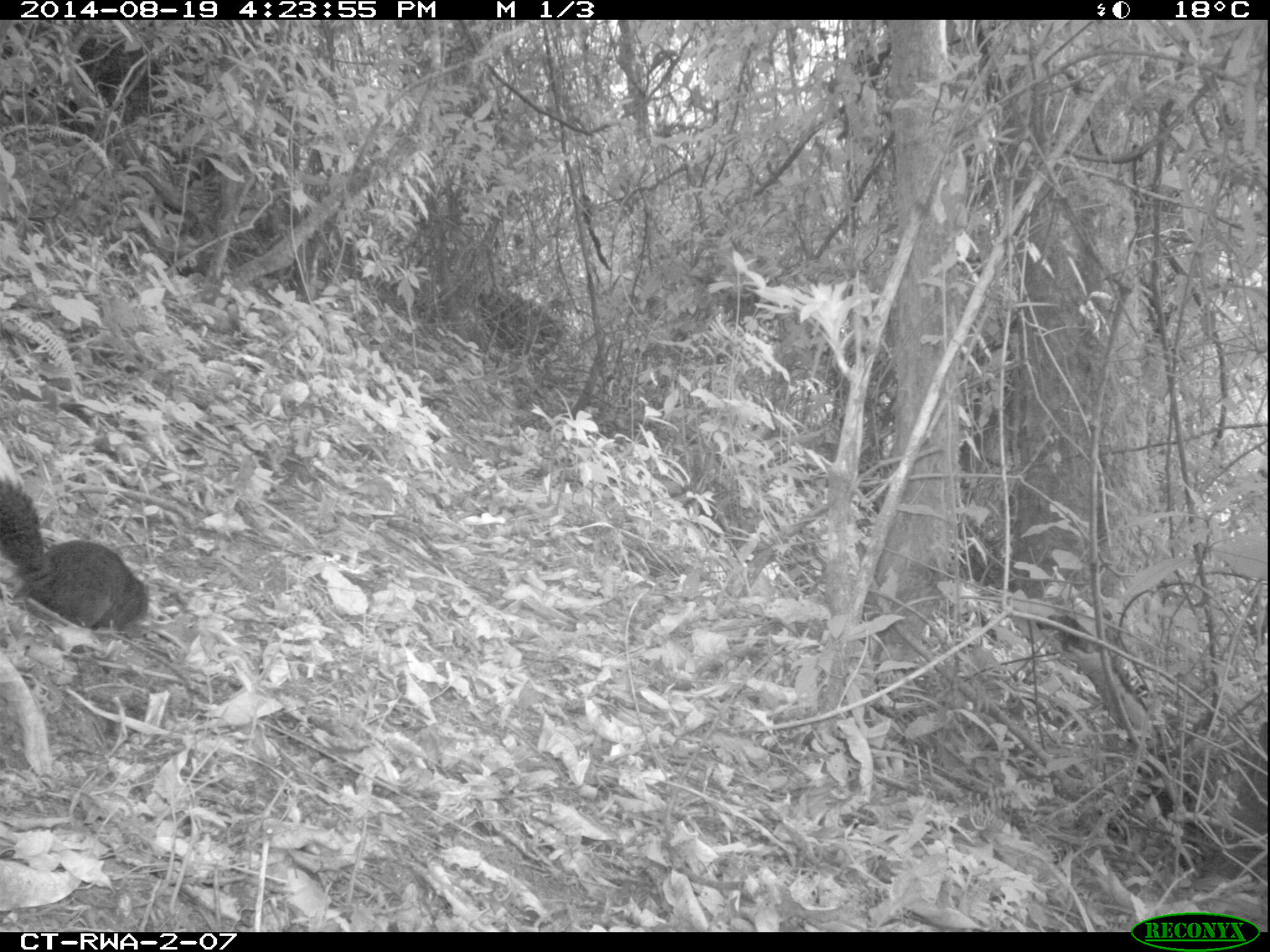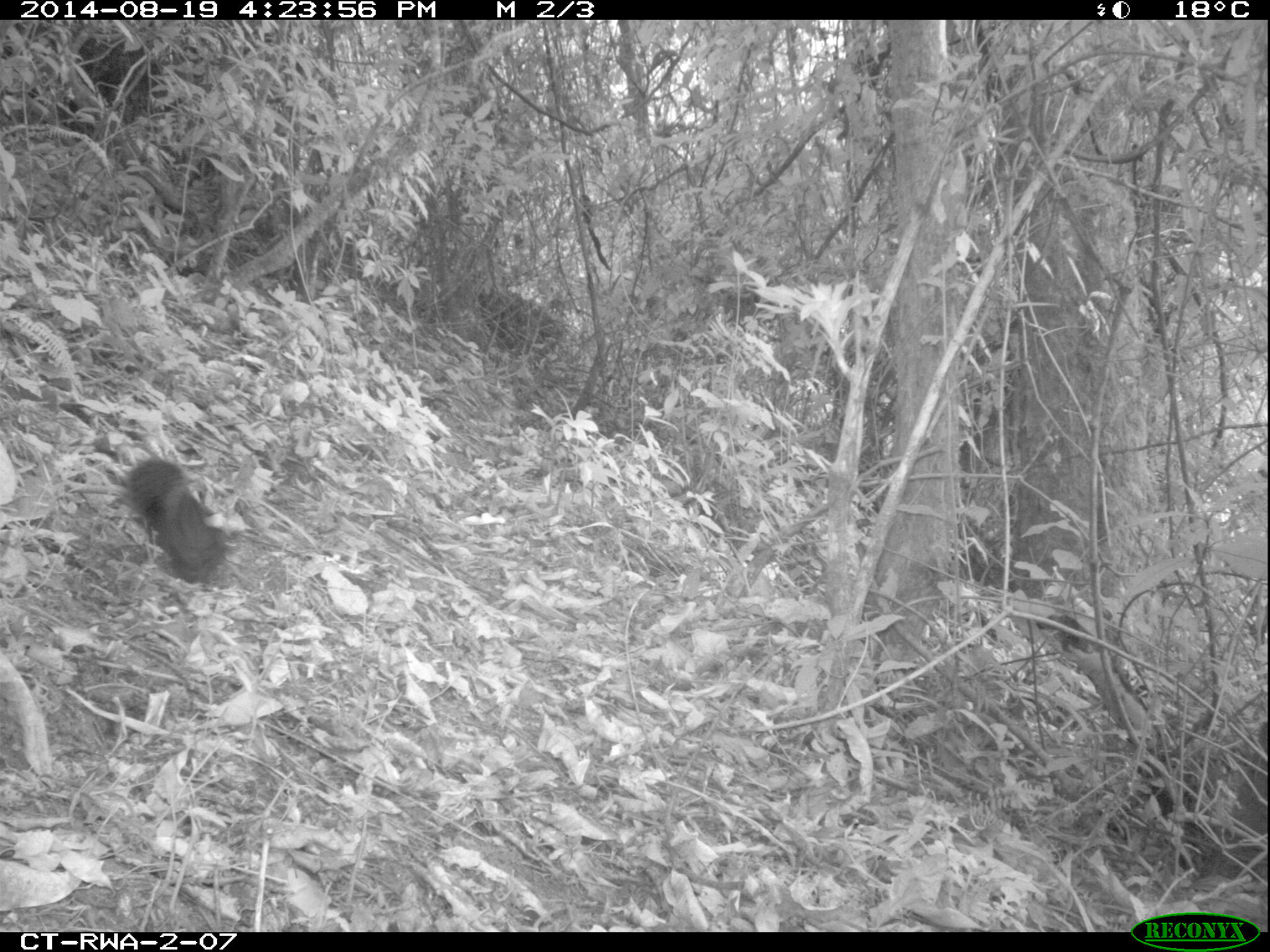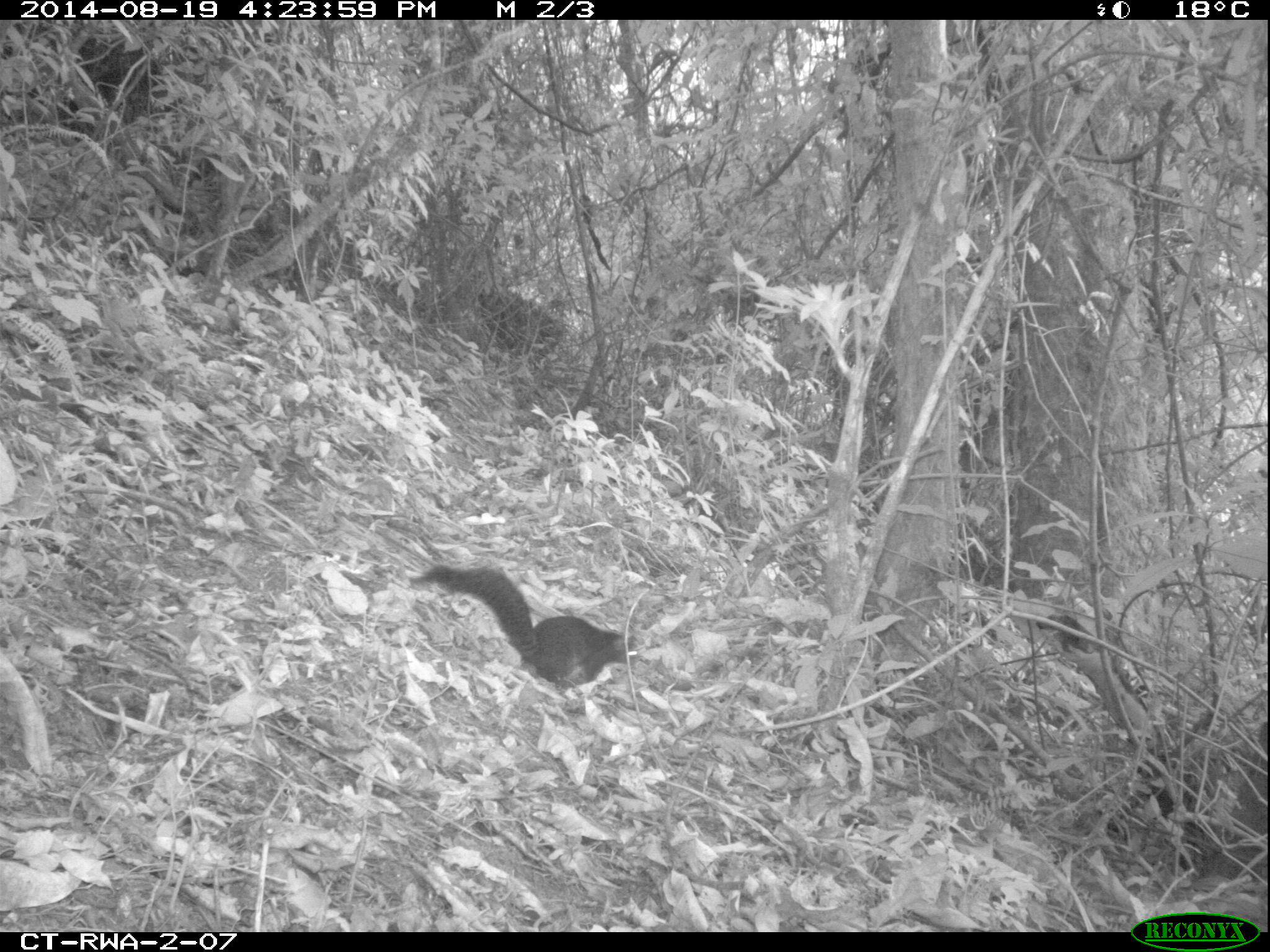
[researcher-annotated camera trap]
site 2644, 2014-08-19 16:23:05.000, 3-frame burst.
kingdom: Animalia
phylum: Chordata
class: Mammalia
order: Rodentia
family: Sciuridae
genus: Funisciurus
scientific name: Funisciurus carruthersi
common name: carruther's mountain squirrel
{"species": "Funisciurus carruthersi (carruther's mountain squirrel)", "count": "1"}